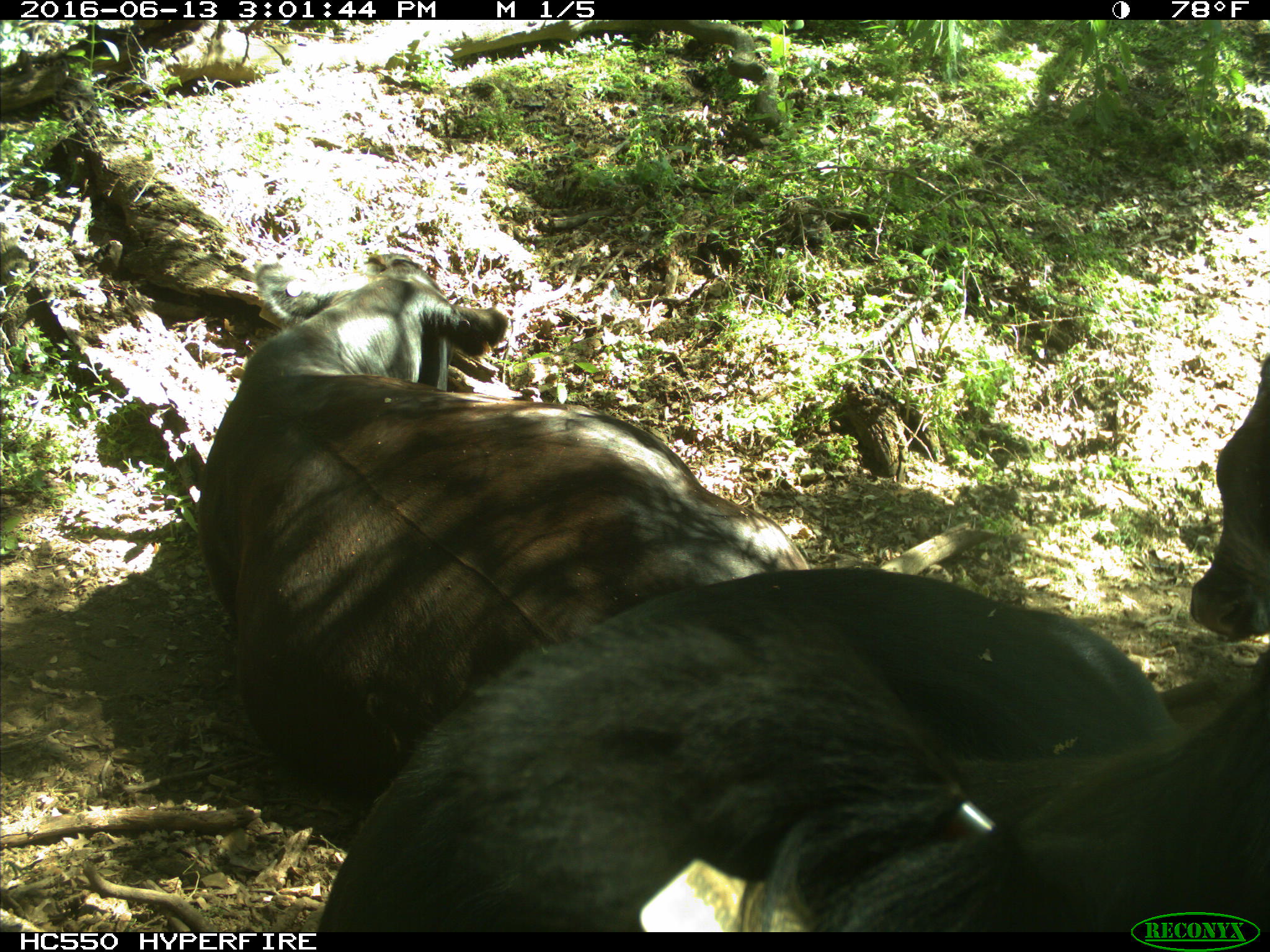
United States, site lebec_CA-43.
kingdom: Animalia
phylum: Chordata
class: Mammalia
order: Artiodactyla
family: Bovidae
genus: Bos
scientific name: Bos taurus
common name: domestic cow